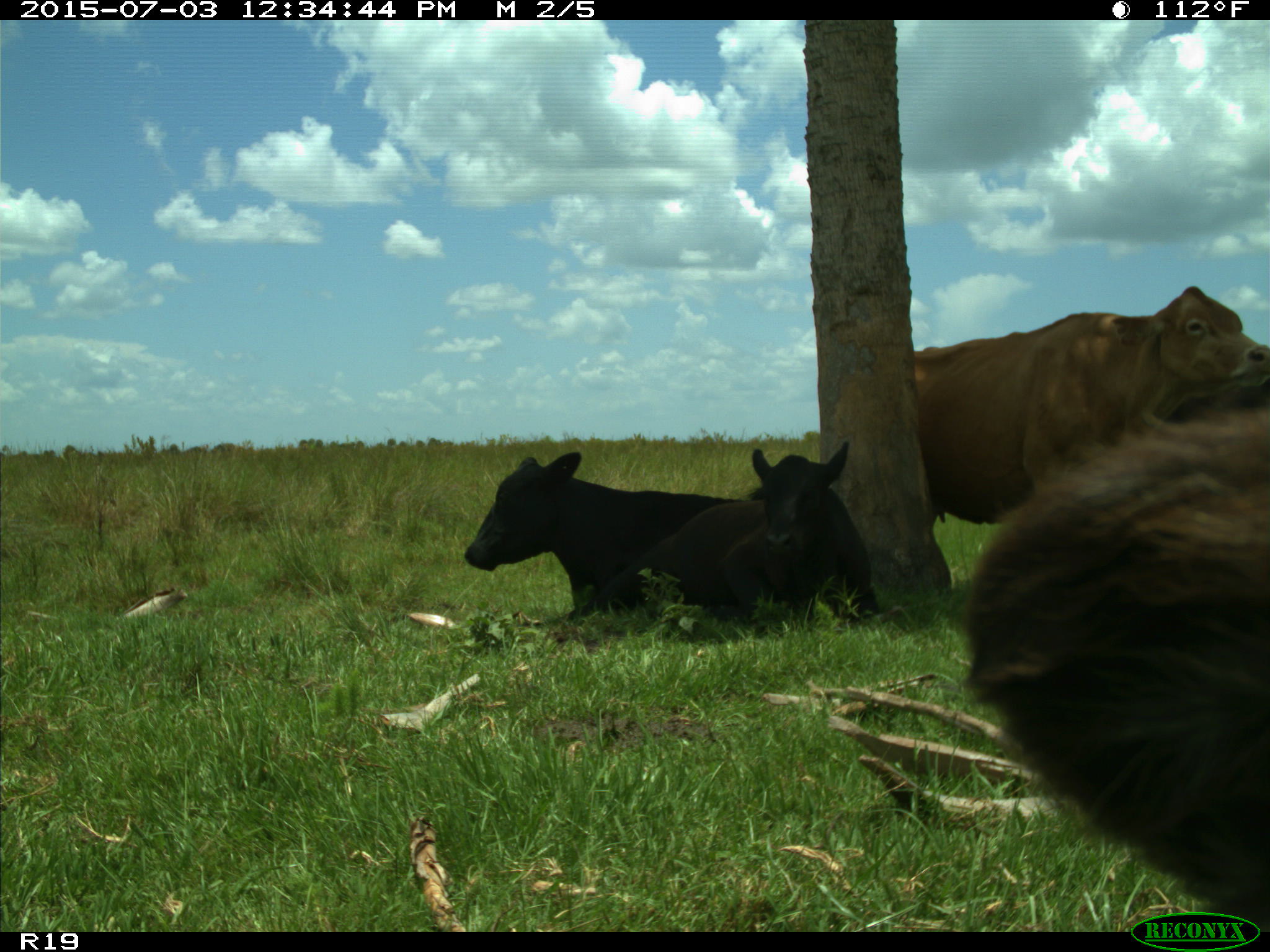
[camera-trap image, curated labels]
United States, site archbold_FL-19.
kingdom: Animalia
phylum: Chordata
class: Mammalia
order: Artiodactyla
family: Bovidae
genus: Bos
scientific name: Bos taurus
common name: domestic cow